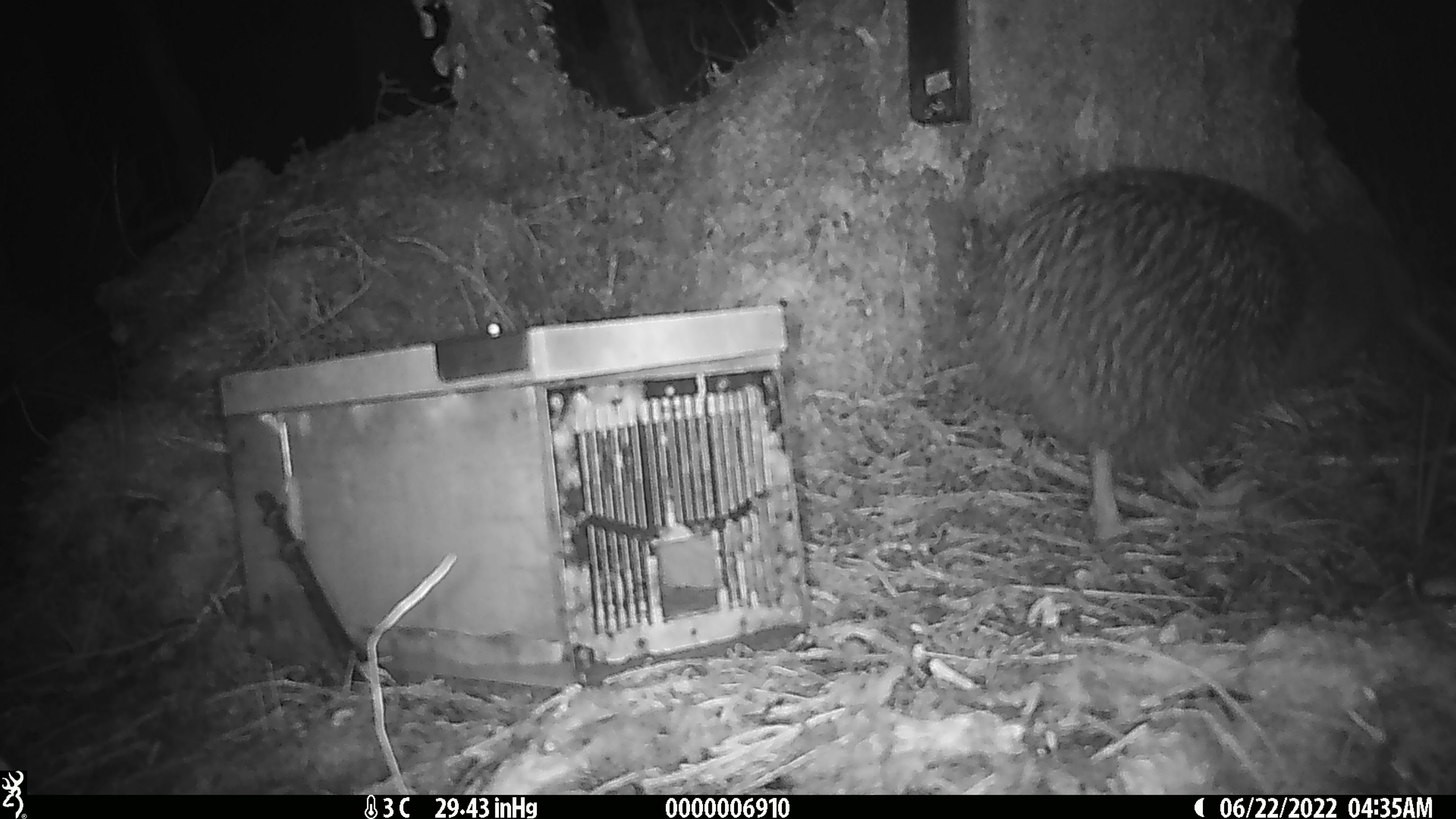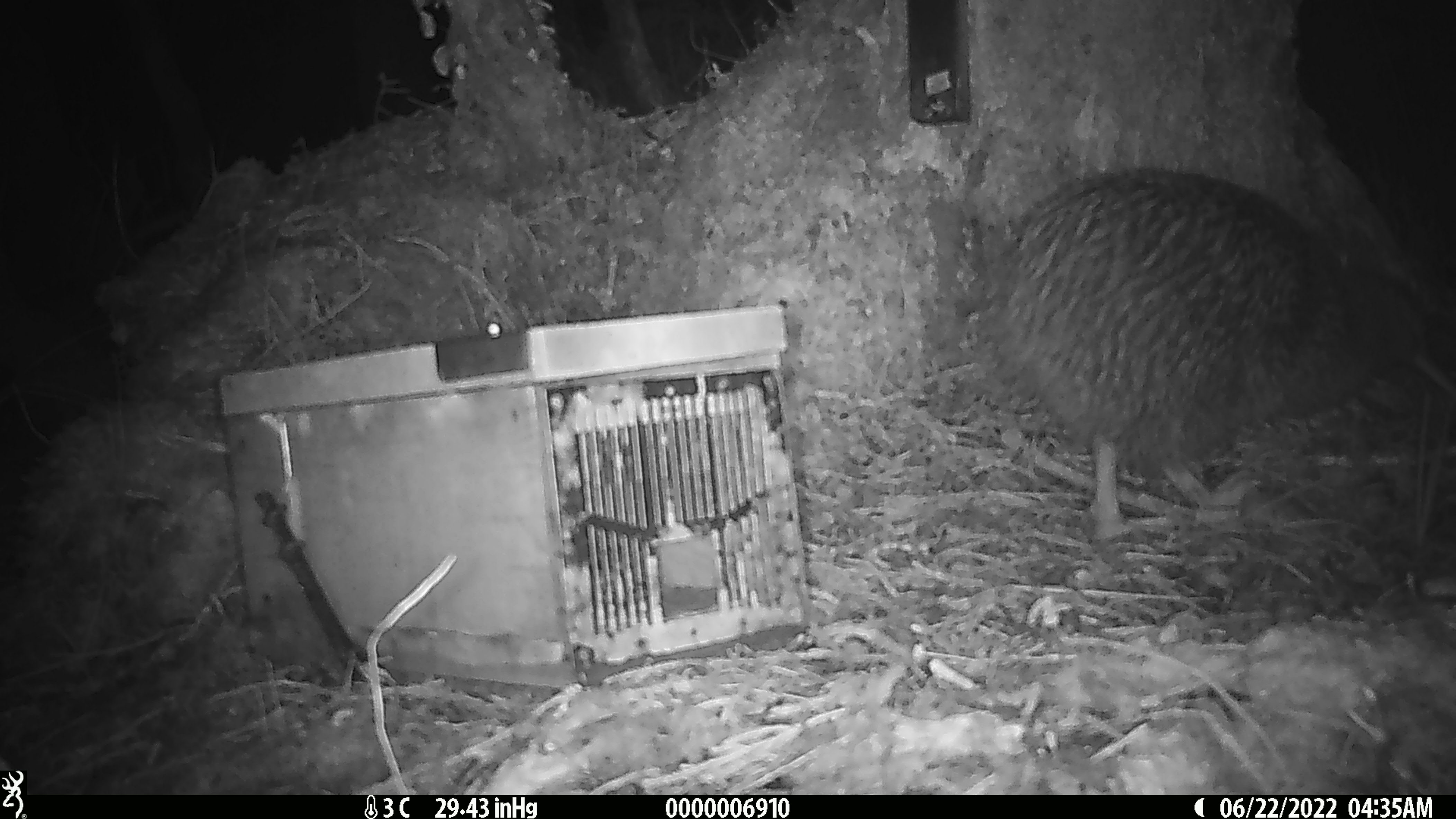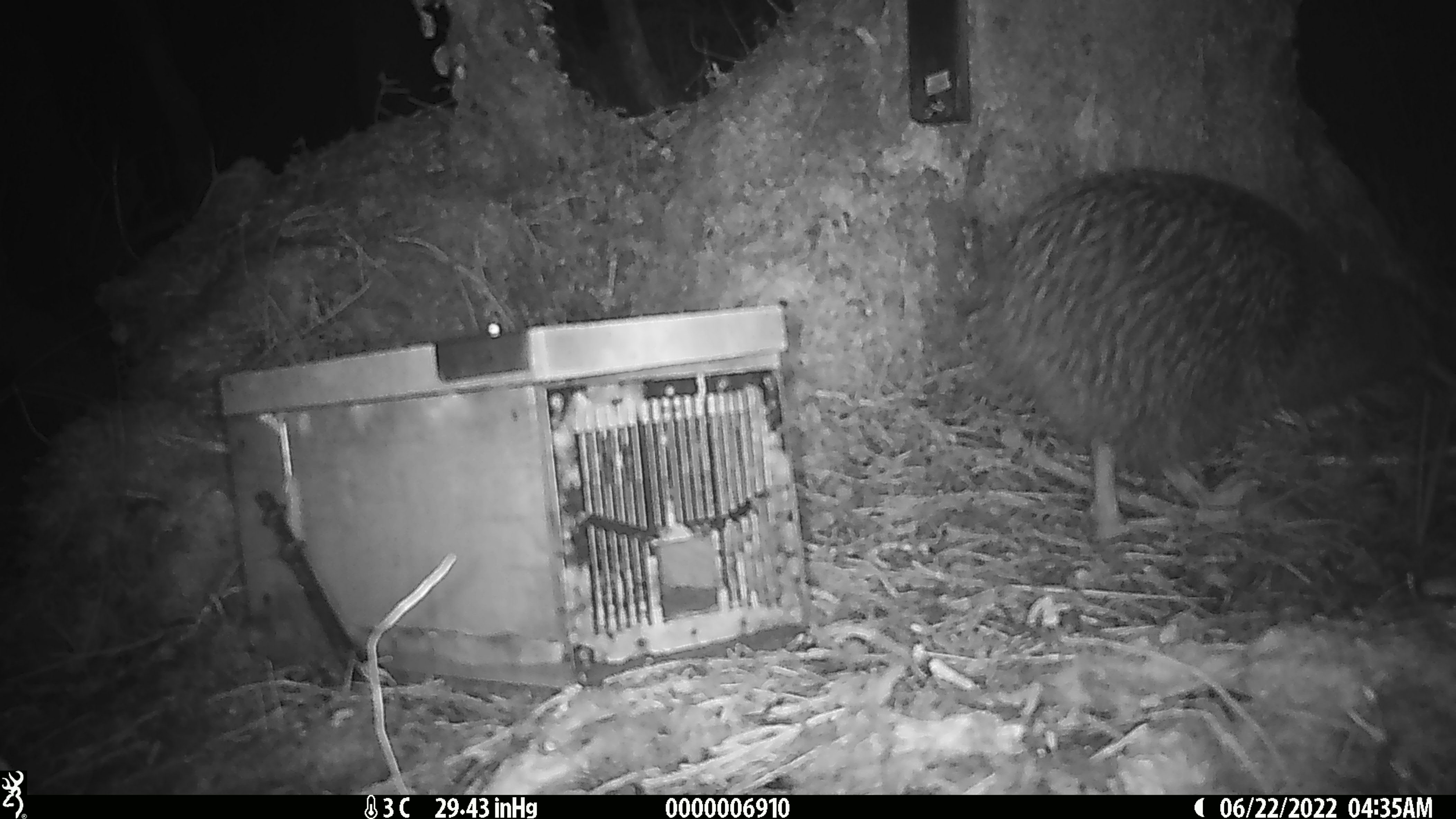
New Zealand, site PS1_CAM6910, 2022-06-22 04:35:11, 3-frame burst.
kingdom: Animalia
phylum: Chordata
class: Aves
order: Apterygiformes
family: Apterygidae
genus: Apteryx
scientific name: Apteryx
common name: kiwi